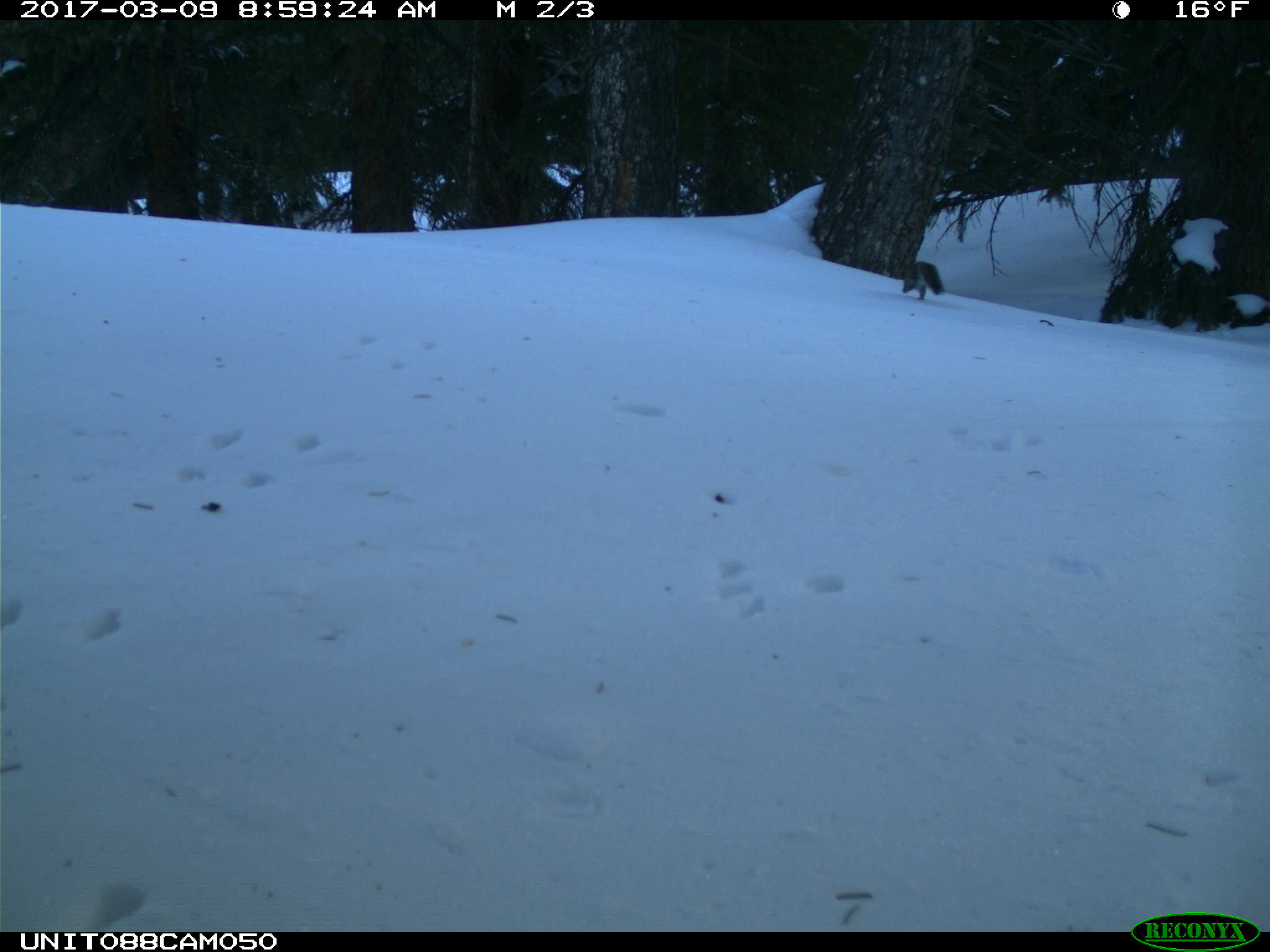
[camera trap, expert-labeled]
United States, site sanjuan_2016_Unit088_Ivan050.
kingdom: Animalia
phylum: Chordata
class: Mammalia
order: Rodentia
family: Sciuridae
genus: Tamiasciurus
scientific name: Tamiasciurus hudsonicus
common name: american red squirrel